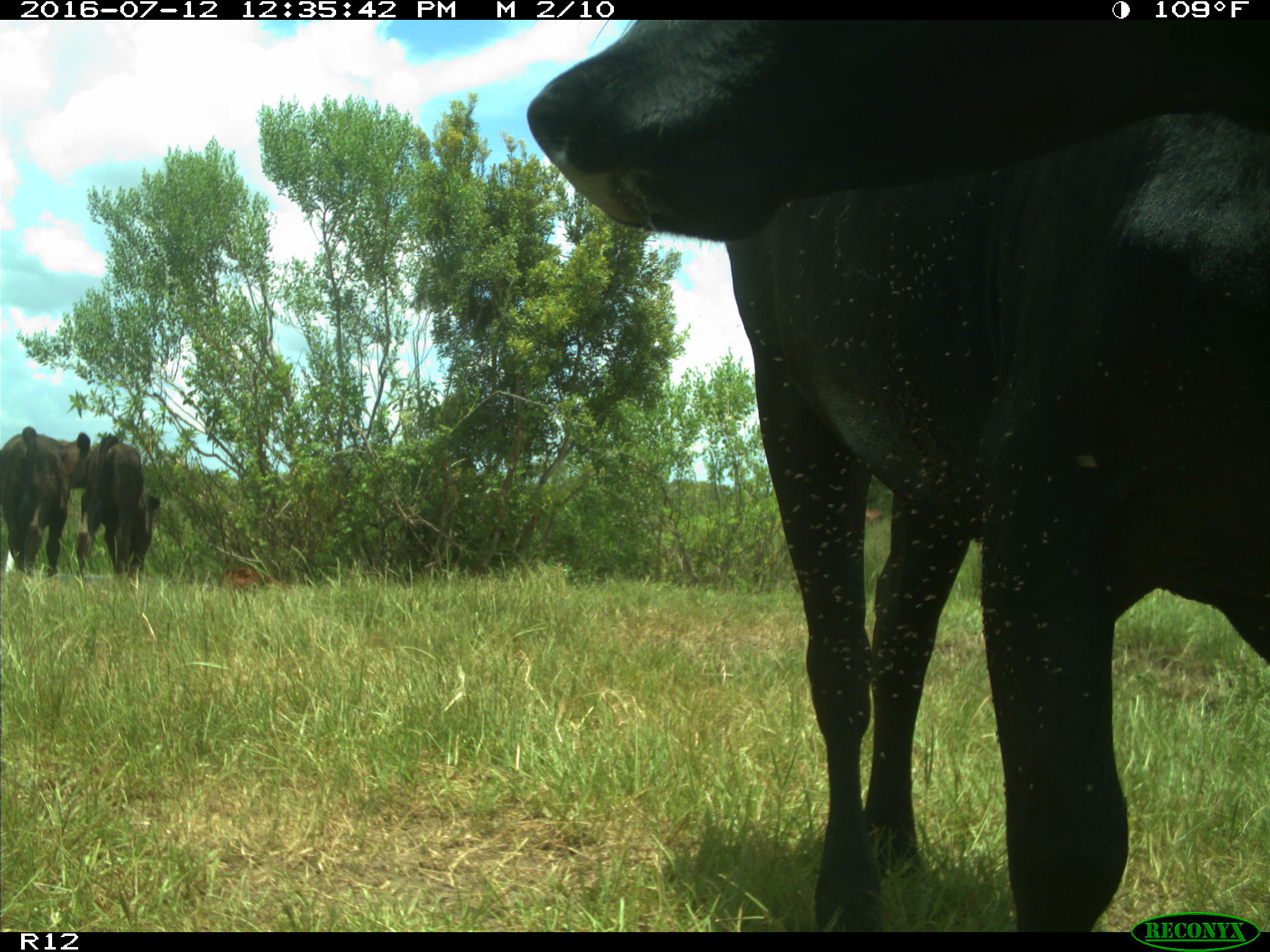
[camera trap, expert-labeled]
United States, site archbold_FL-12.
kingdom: Animalia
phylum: Chordata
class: Mammalia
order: Artiodactyla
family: Bovidae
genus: Bos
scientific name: Bos taurus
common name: domestic cow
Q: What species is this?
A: Bos taurus (domestic cow).